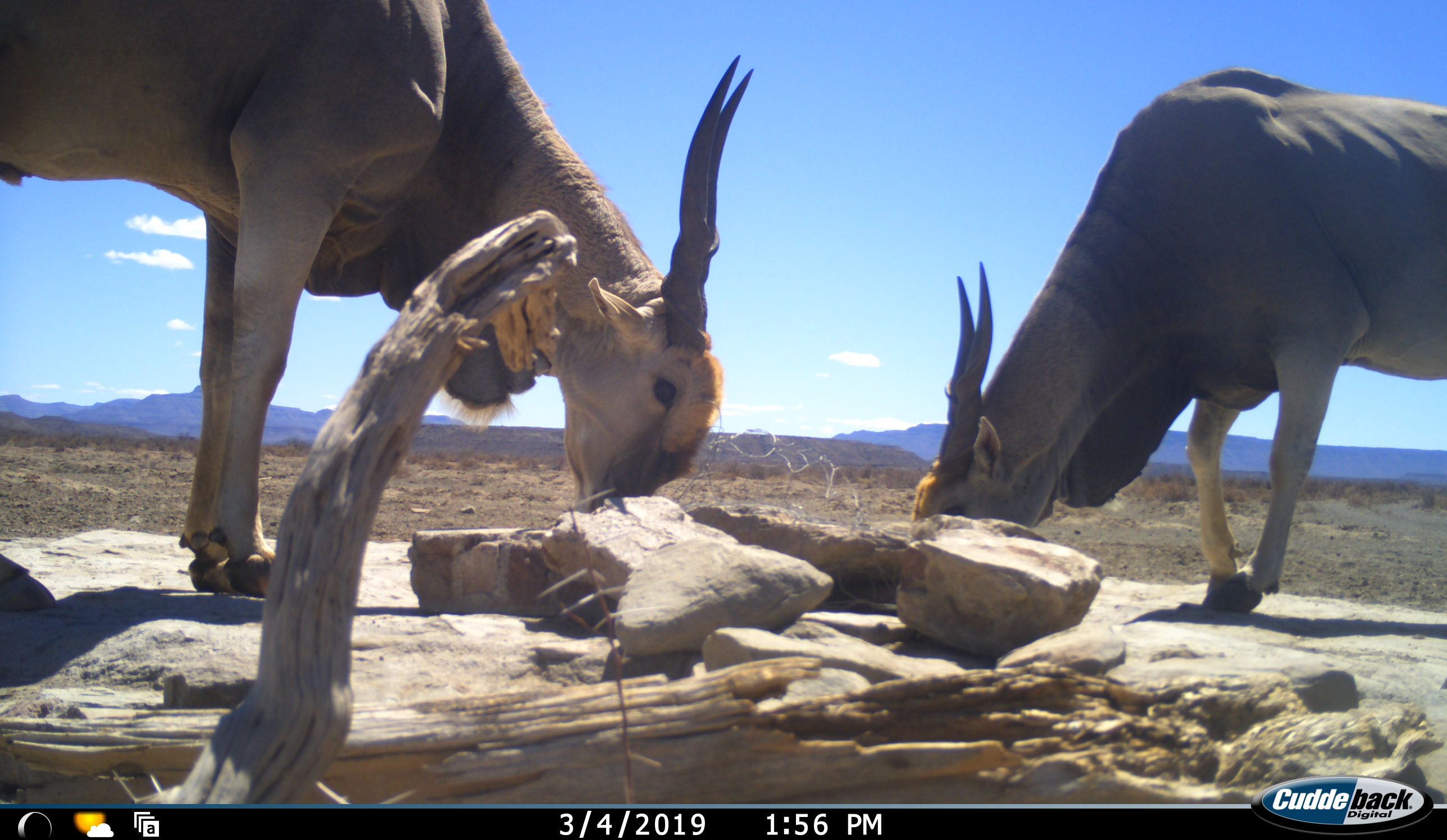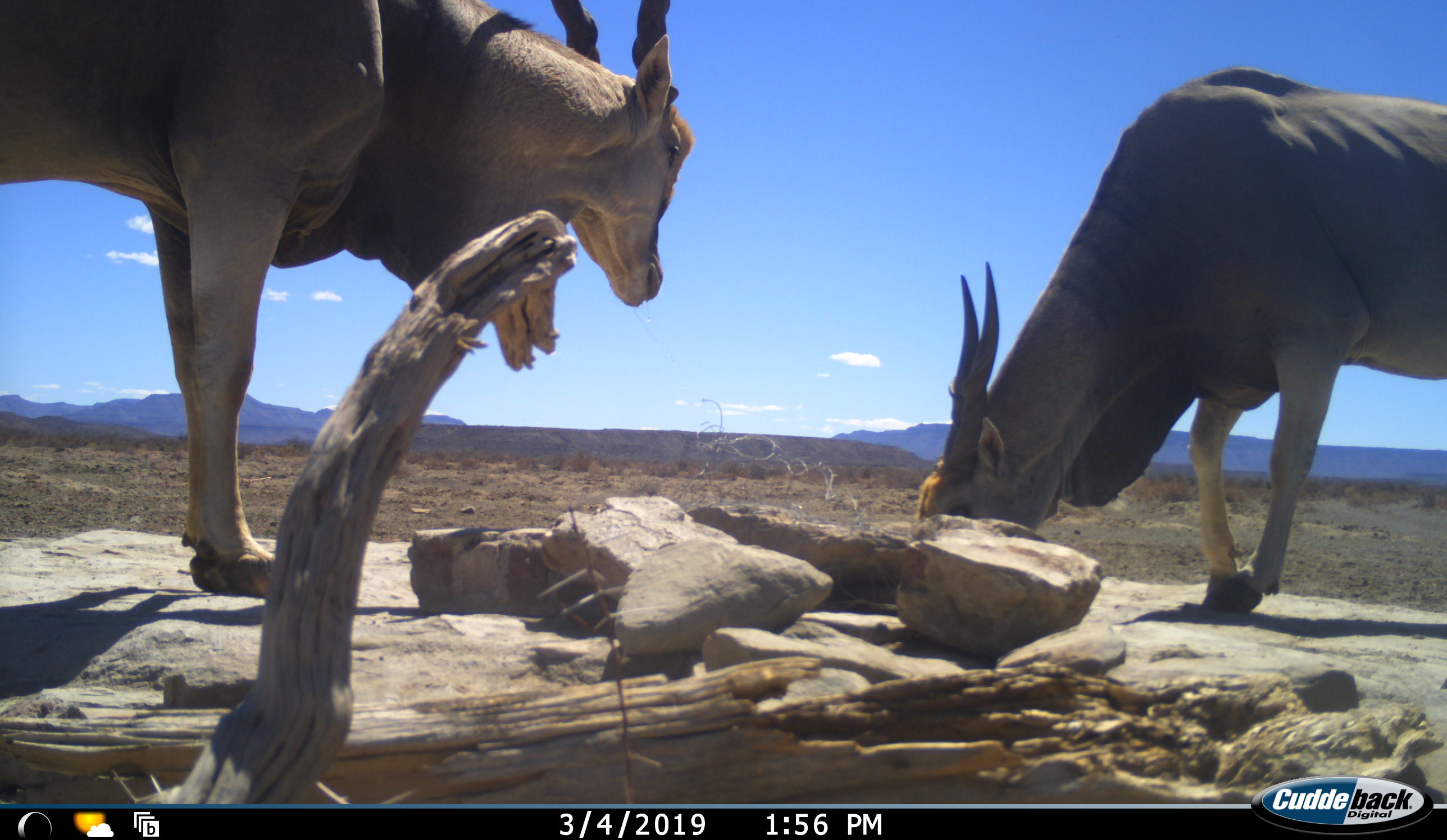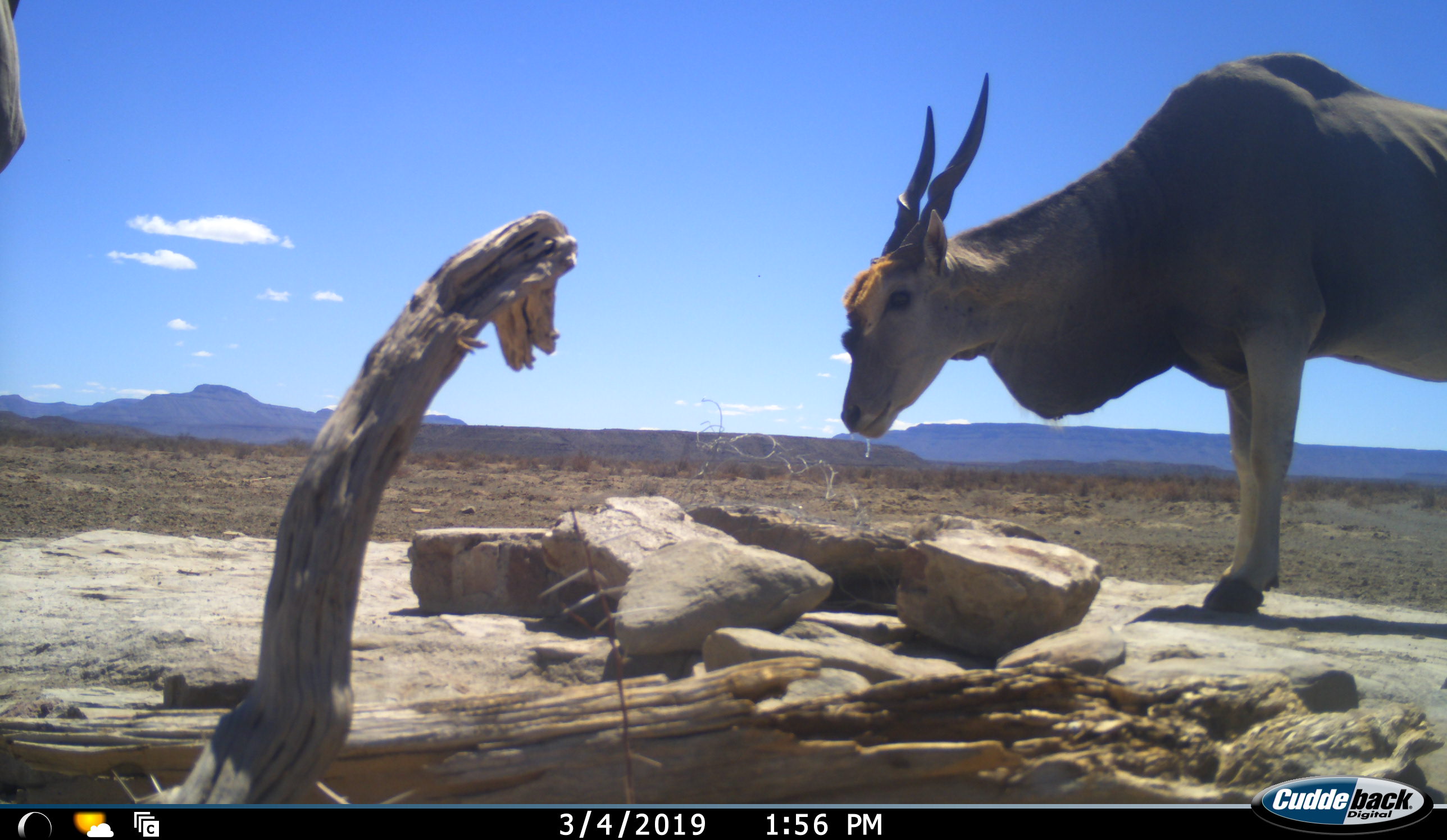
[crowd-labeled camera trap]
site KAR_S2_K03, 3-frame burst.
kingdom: Animalia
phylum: Chordata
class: Mammalia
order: Artiodactyla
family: Bovidae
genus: Tragelaphus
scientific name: Tragelaphus oryx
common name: eland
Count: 2.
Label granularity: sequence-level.